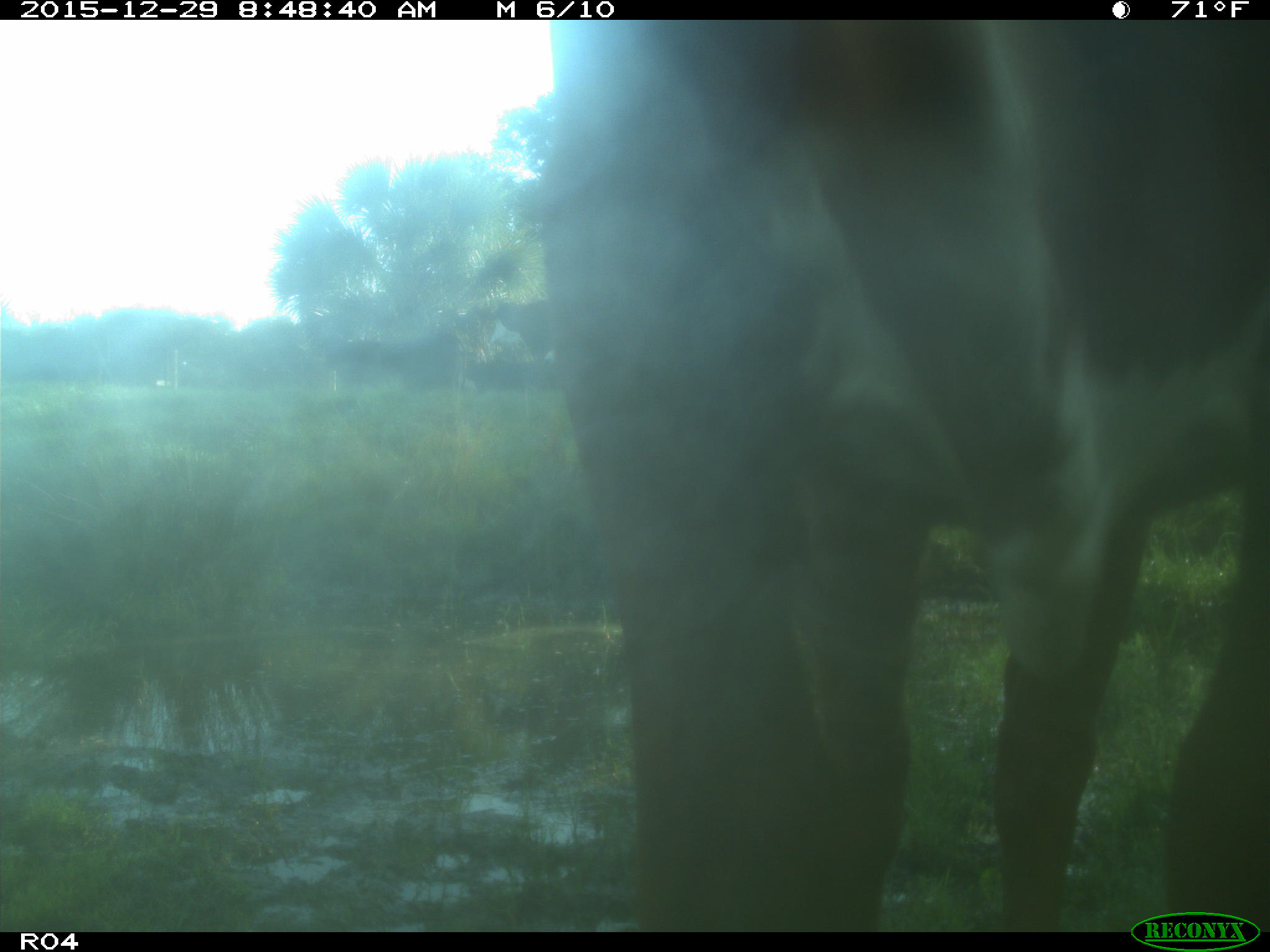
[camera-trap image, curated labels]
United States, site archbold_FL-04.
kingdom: Animalia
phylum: Chordata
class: Mammalia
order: Artiodactyla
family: Bovidae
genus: Bos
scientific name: Bos taurus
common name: domestic cow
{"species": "Bos taurus (domestic cow)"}